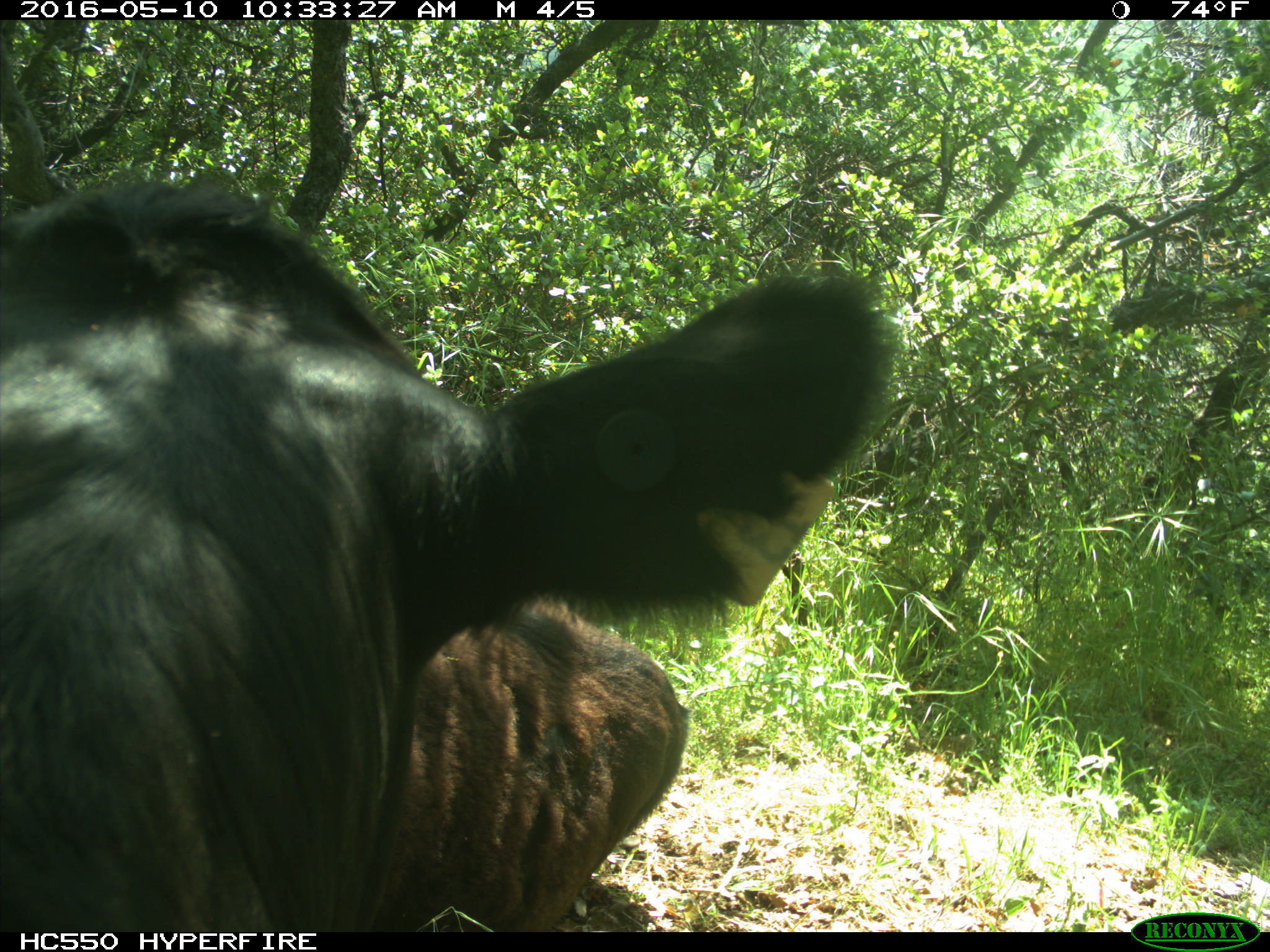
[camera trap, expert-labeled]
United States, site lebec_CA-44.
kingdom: Animalia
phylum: Chordata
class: Mammalia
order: Artiodactyla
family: Bovidae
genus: Bos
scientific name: Bos taurus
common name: domestic cow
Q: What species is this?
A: Bos taurus (domestic cow).